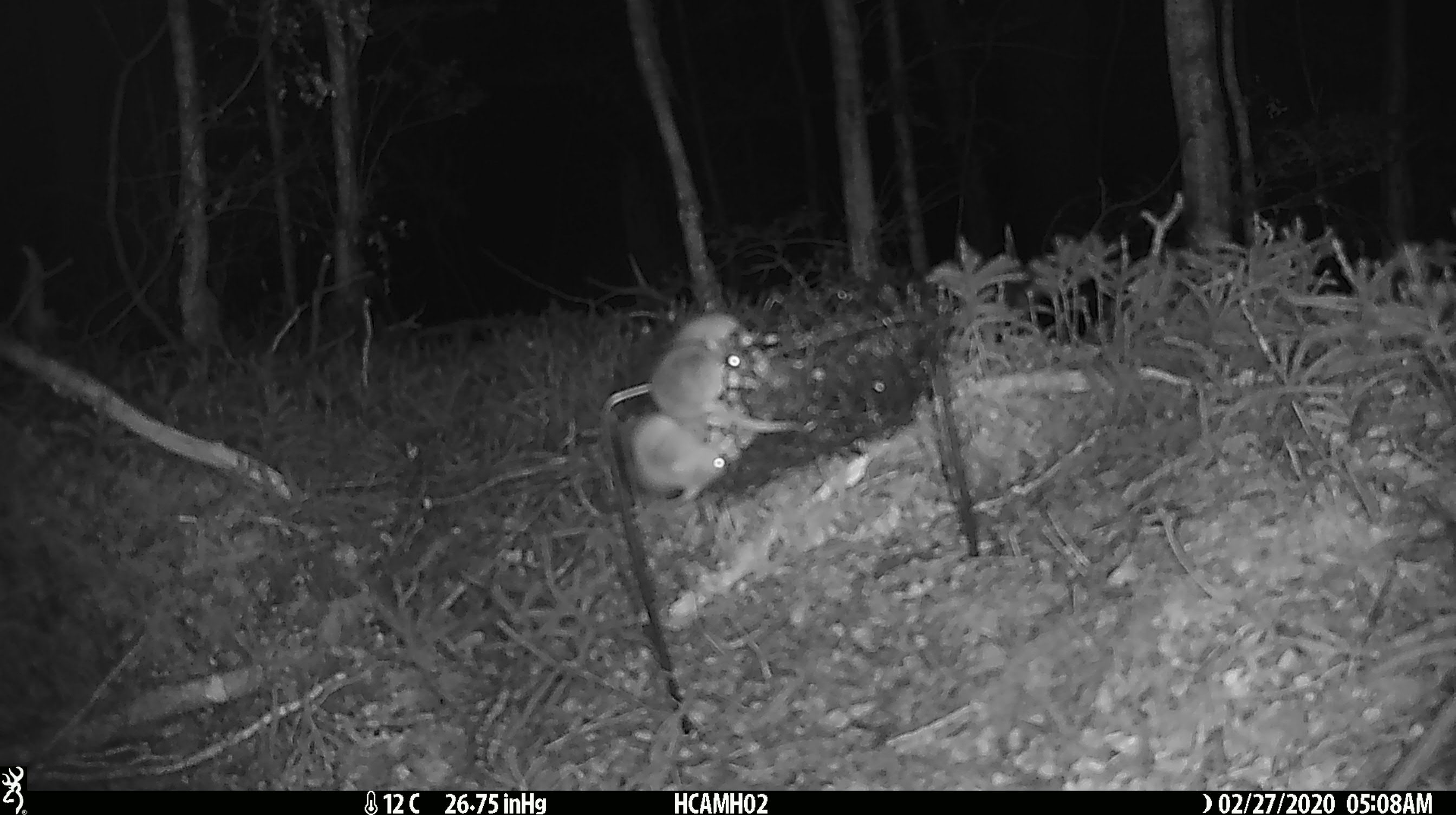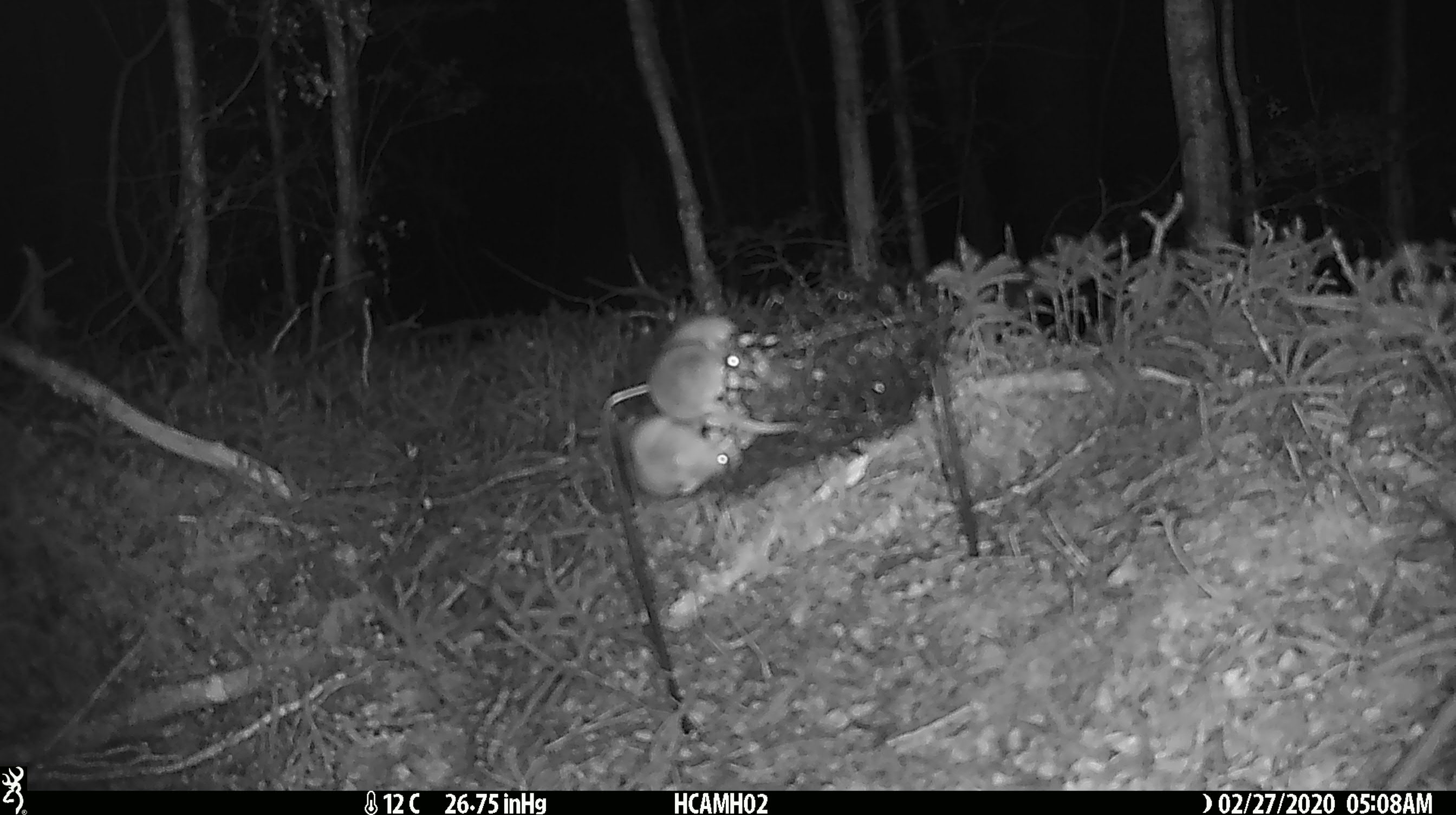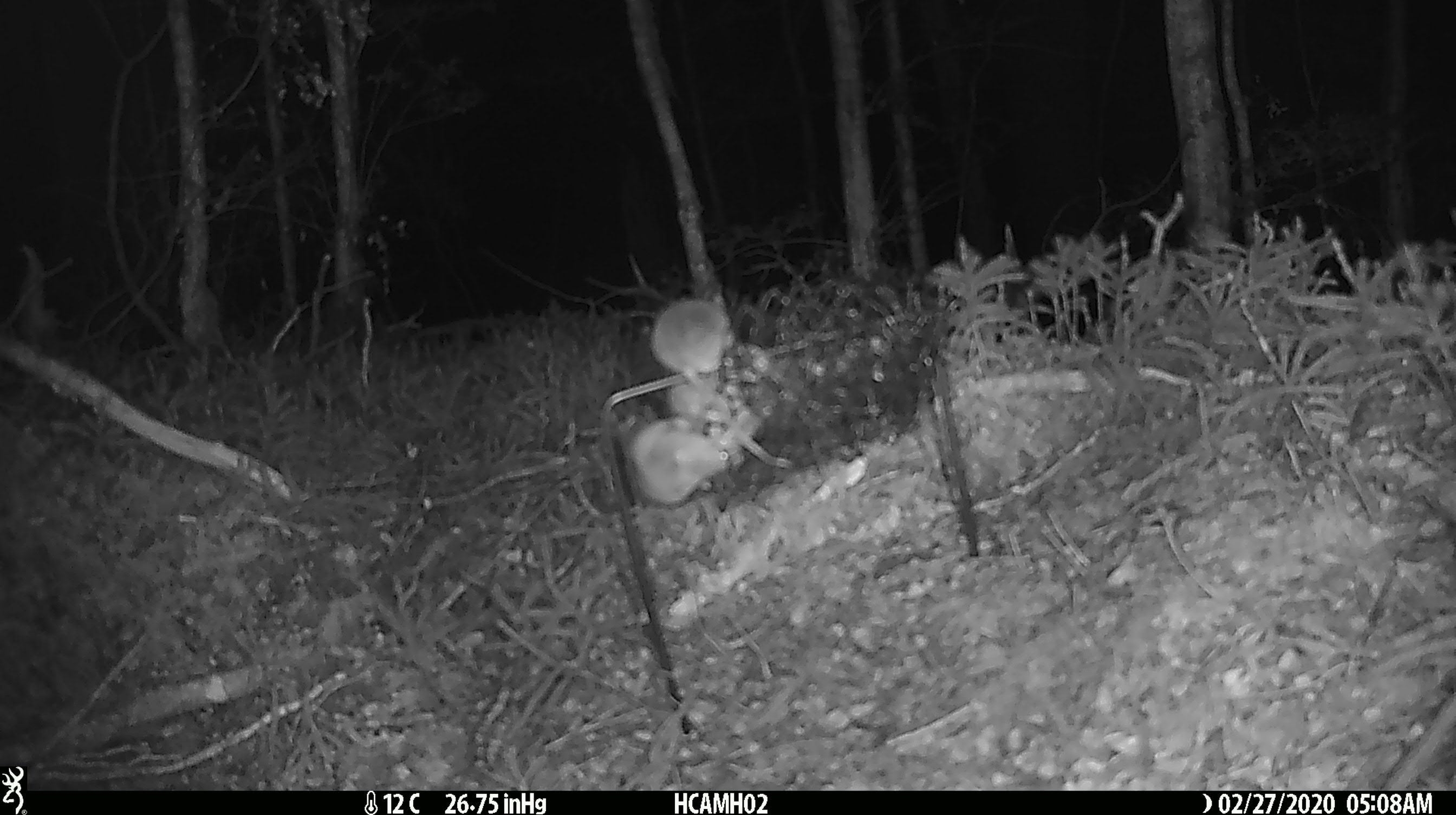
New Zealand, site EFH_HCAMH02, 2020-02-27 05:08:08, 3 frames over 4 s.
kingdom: Animalia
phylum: Chordata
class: Mammalia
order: Rodentia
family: Muridae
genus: Mus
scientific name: Mus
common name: mouse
Mouse (Mus).